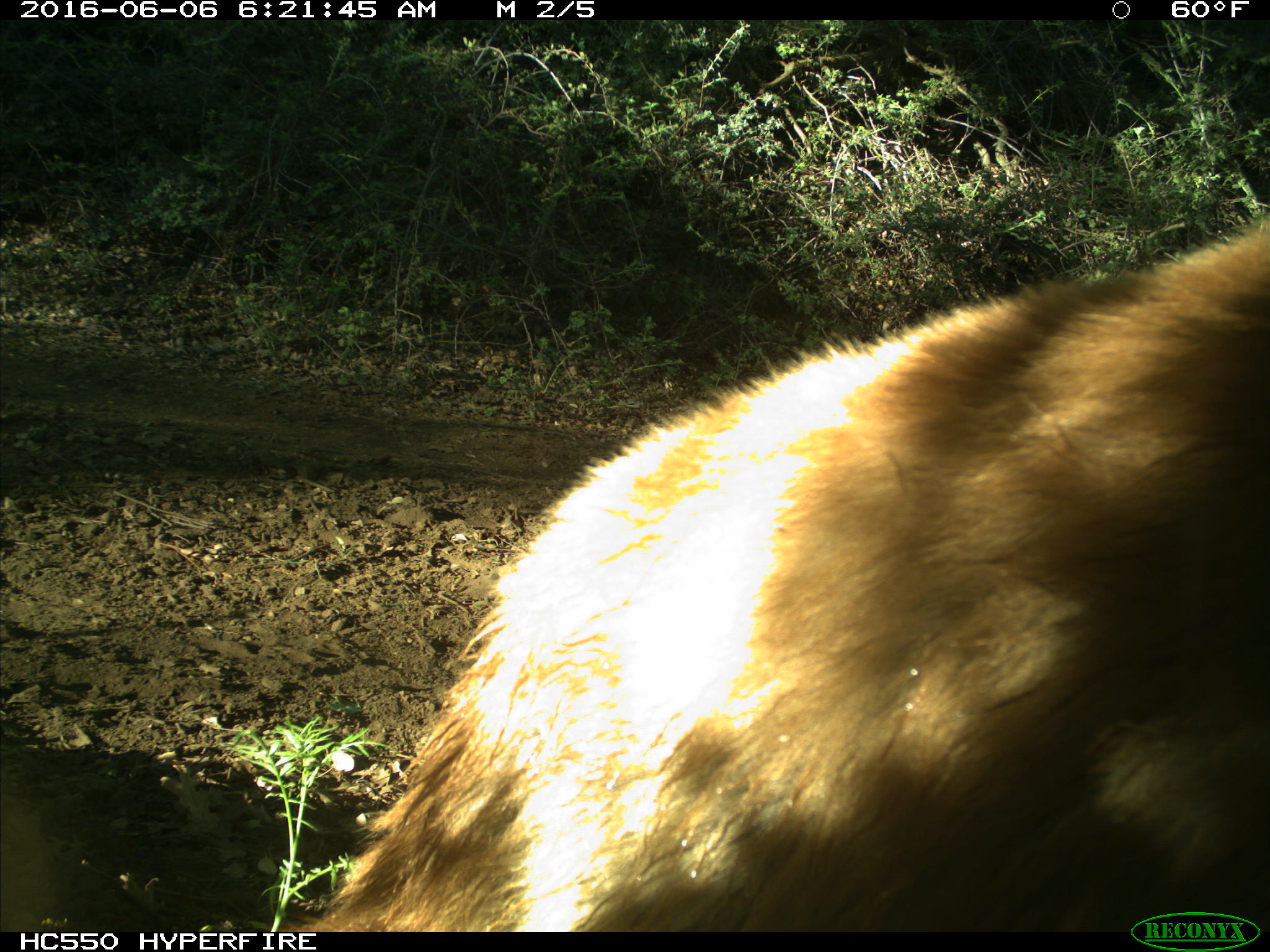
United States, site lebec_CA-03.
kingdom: Animalia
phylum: Chordata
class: Mammalia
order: Carnivora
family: Ursidae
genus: Ursus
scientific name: Ursus americanus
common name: american black bear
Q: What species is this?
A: Ursus americanus (american black bear).